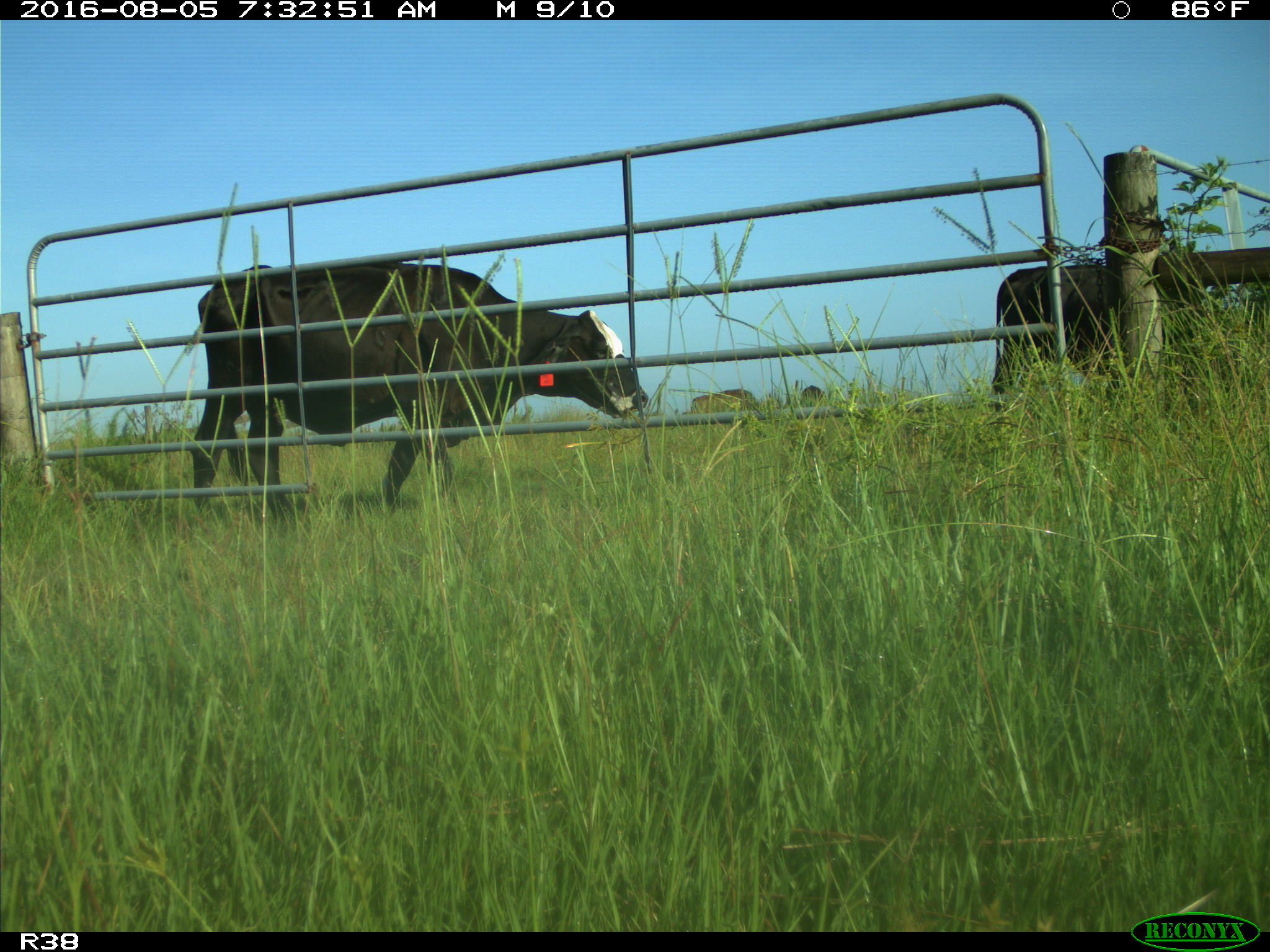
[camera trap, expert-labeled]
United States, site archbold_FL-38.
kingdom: Animalia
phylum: Chordata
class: Mammalia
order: Artiodactyla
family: Bovidae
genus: Bos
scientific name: Bos taurus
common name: domestic cow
Bos taurus (domestic cow).